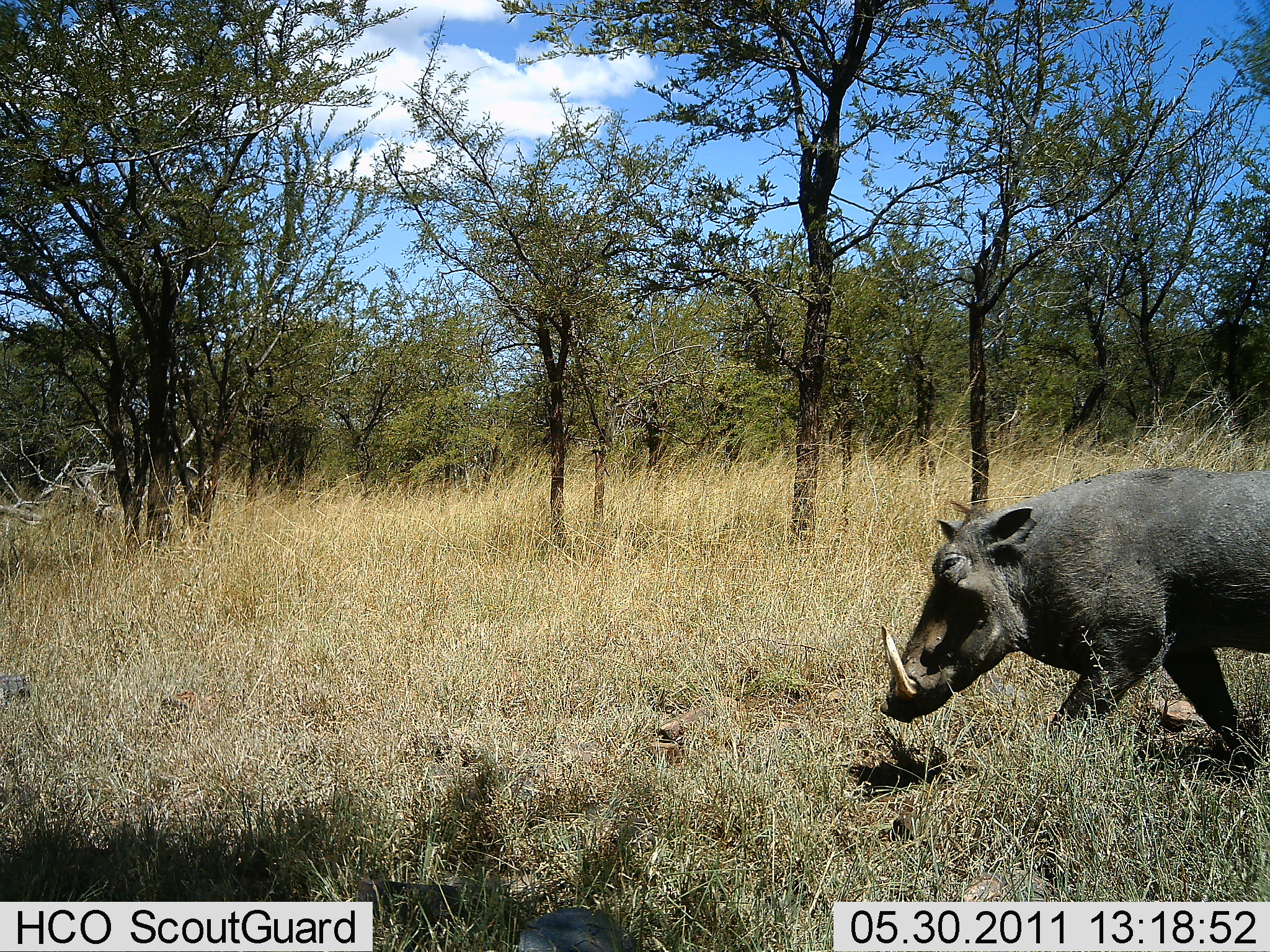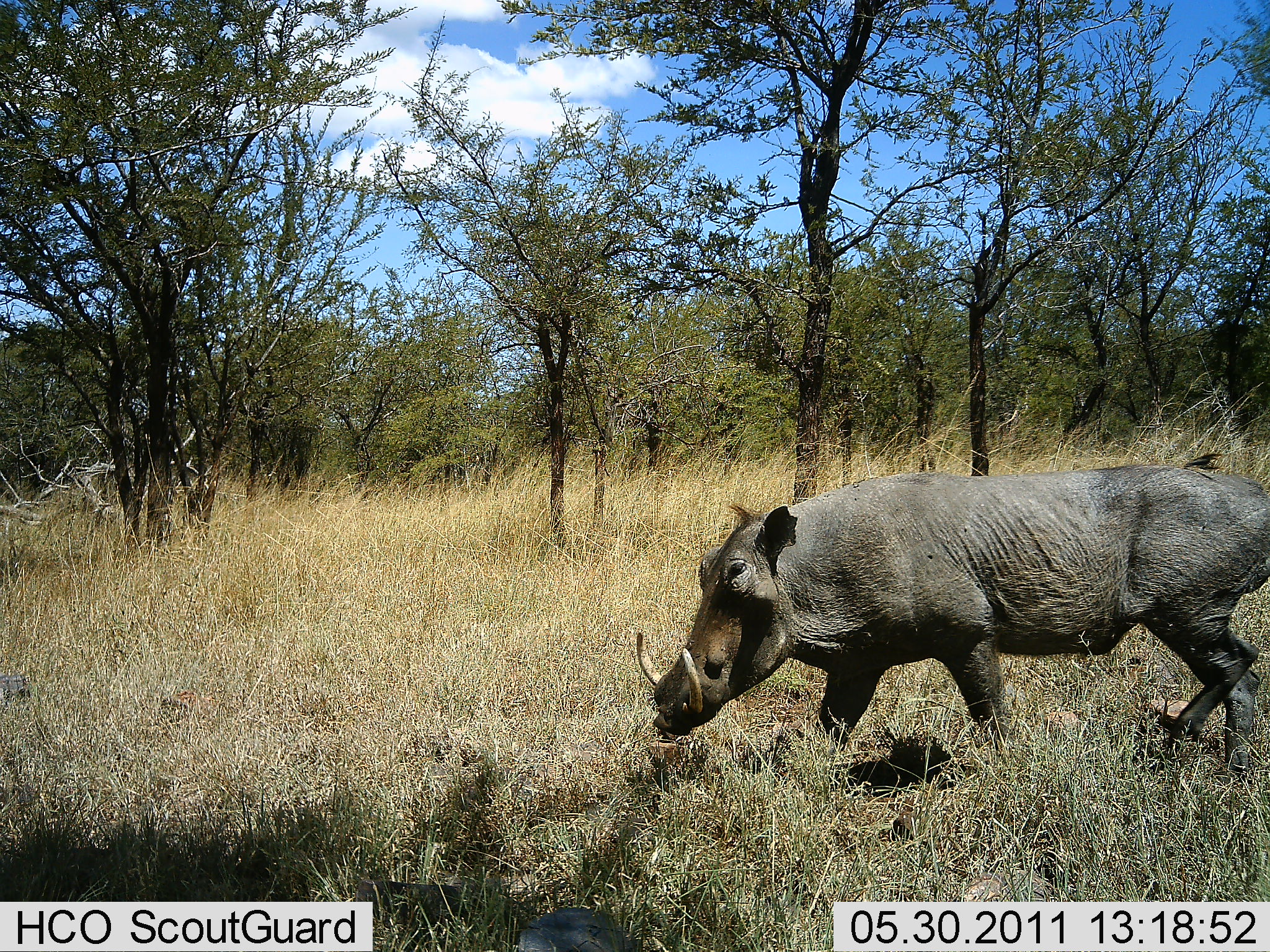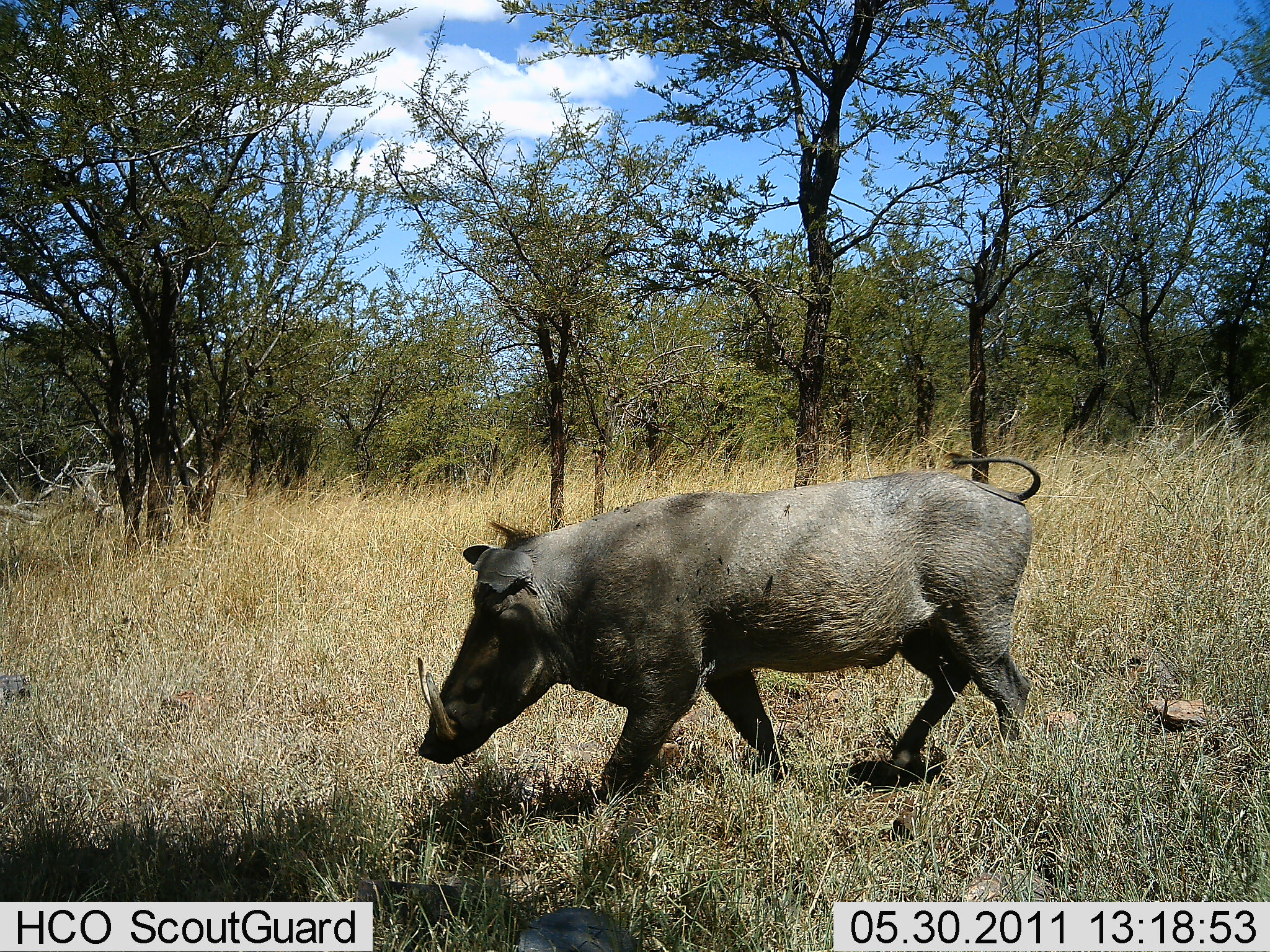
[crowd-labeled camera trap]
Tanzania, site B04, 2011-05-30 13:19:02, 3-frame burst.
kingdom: Animalia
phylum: Chordata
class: Mammalia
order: Artiodactyla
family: Suidae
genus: Phacochoerus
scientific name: Phacochoerus africanus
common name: warthog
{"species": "warthog (Phacochoerus africanus)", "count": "1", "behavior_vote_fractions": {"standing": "0%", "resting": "0%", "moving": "100%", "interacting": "0%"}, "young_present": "0%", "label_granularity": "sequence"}